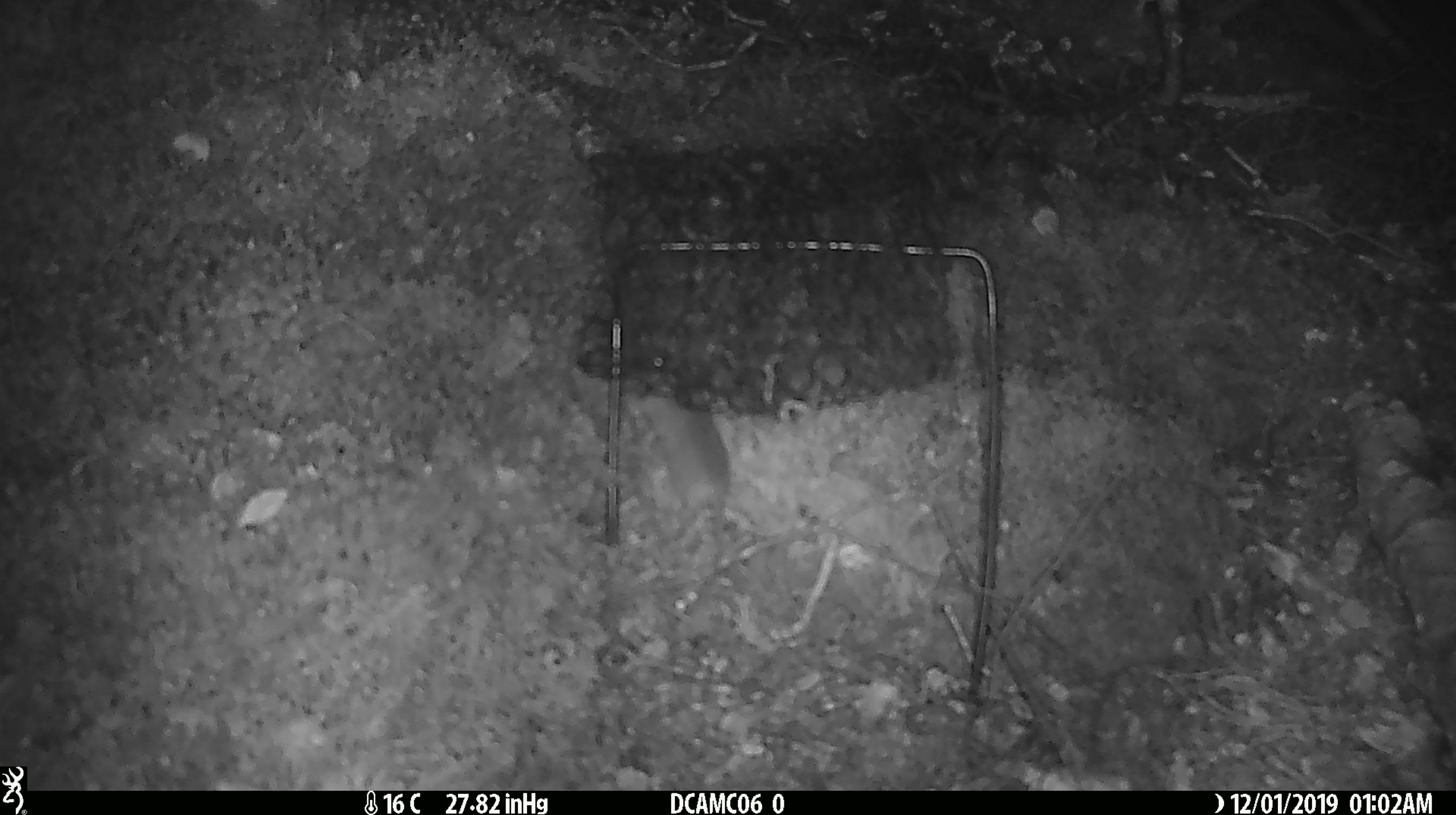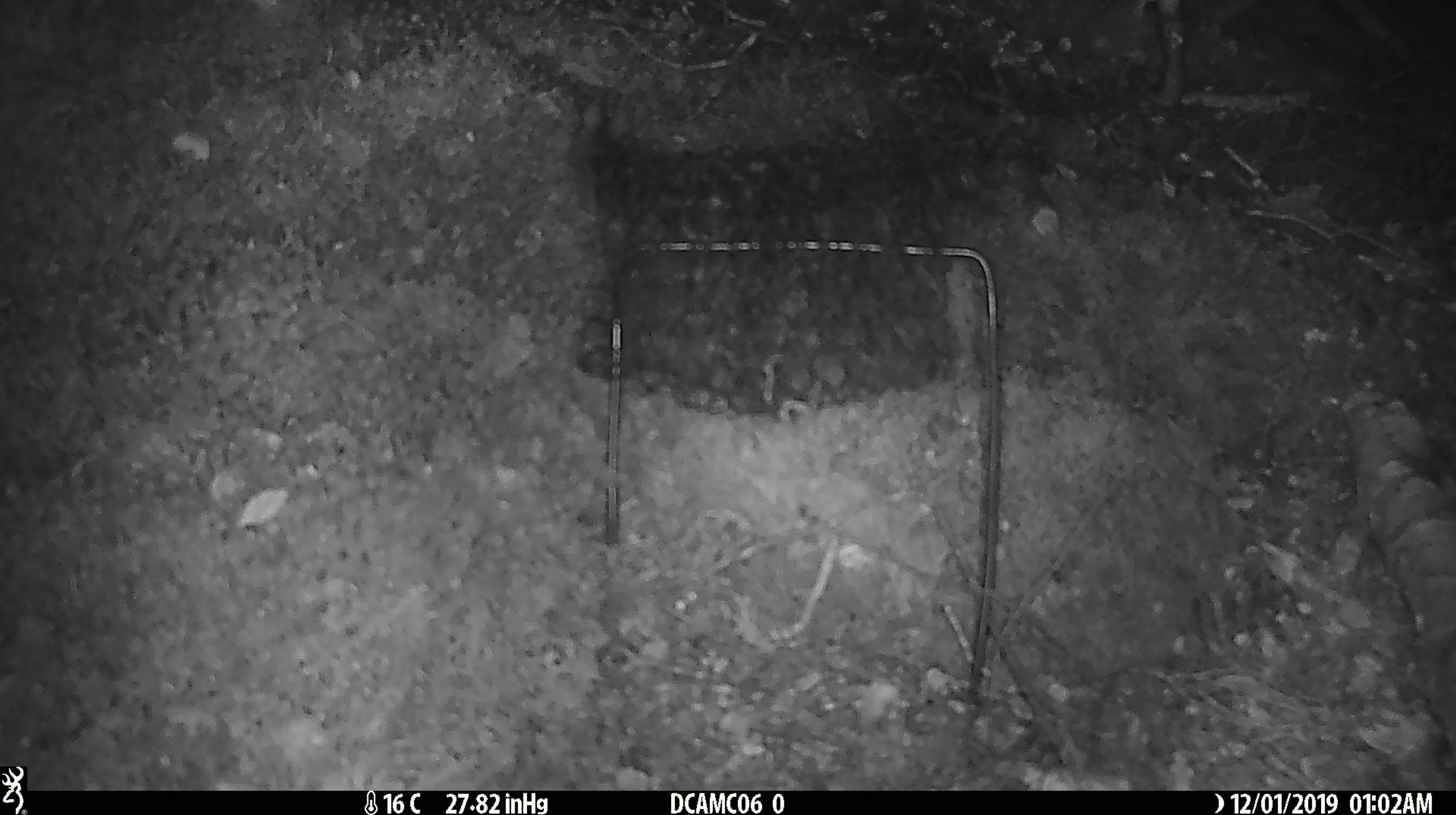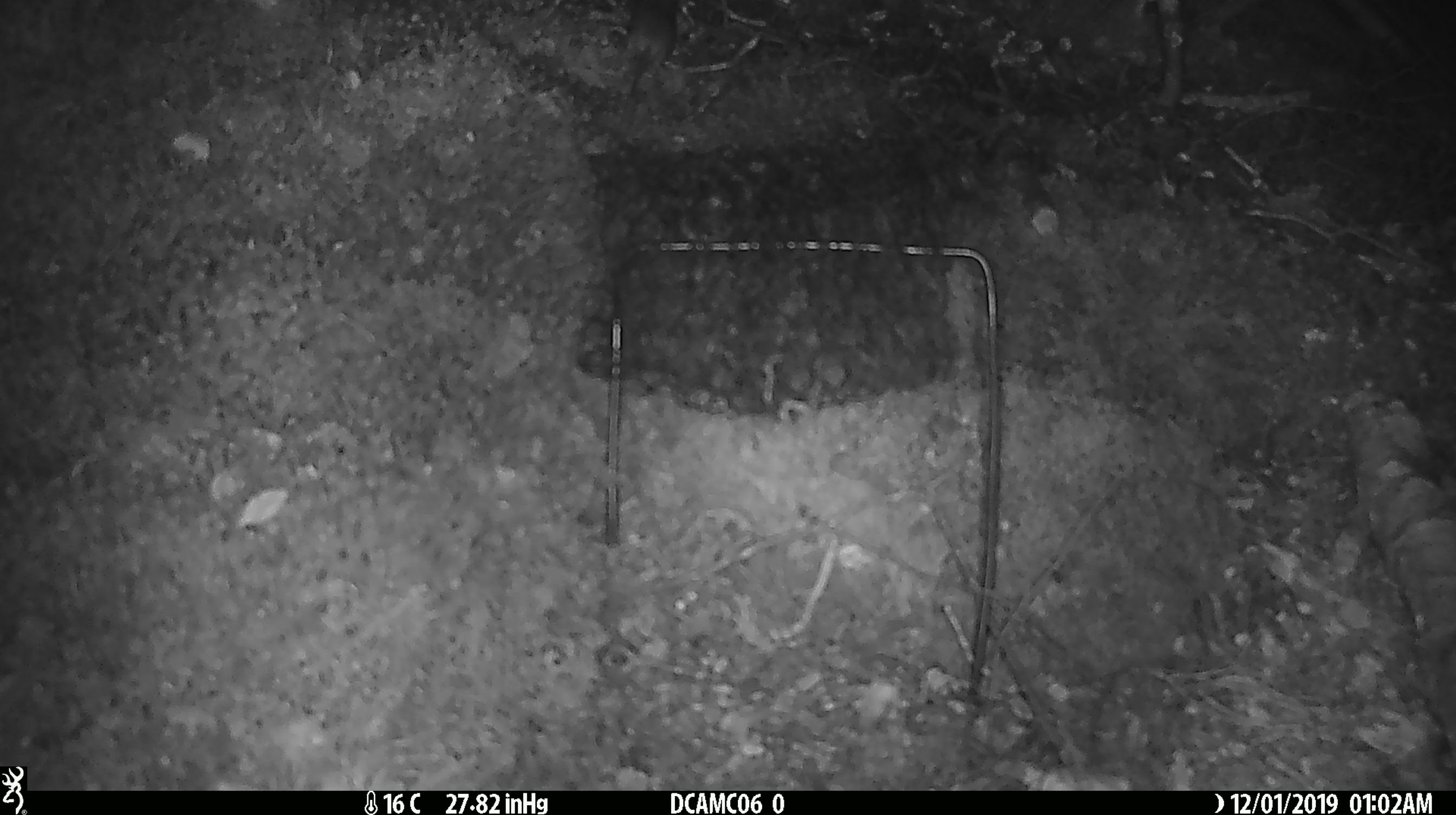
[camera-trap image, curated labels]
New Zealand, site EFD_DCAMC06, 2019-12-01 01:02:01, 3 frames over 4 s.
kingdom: Animalia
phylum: Chordata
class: Mammalia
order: Rodentia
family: Muridae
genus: Mus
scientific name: Mus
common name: mouse